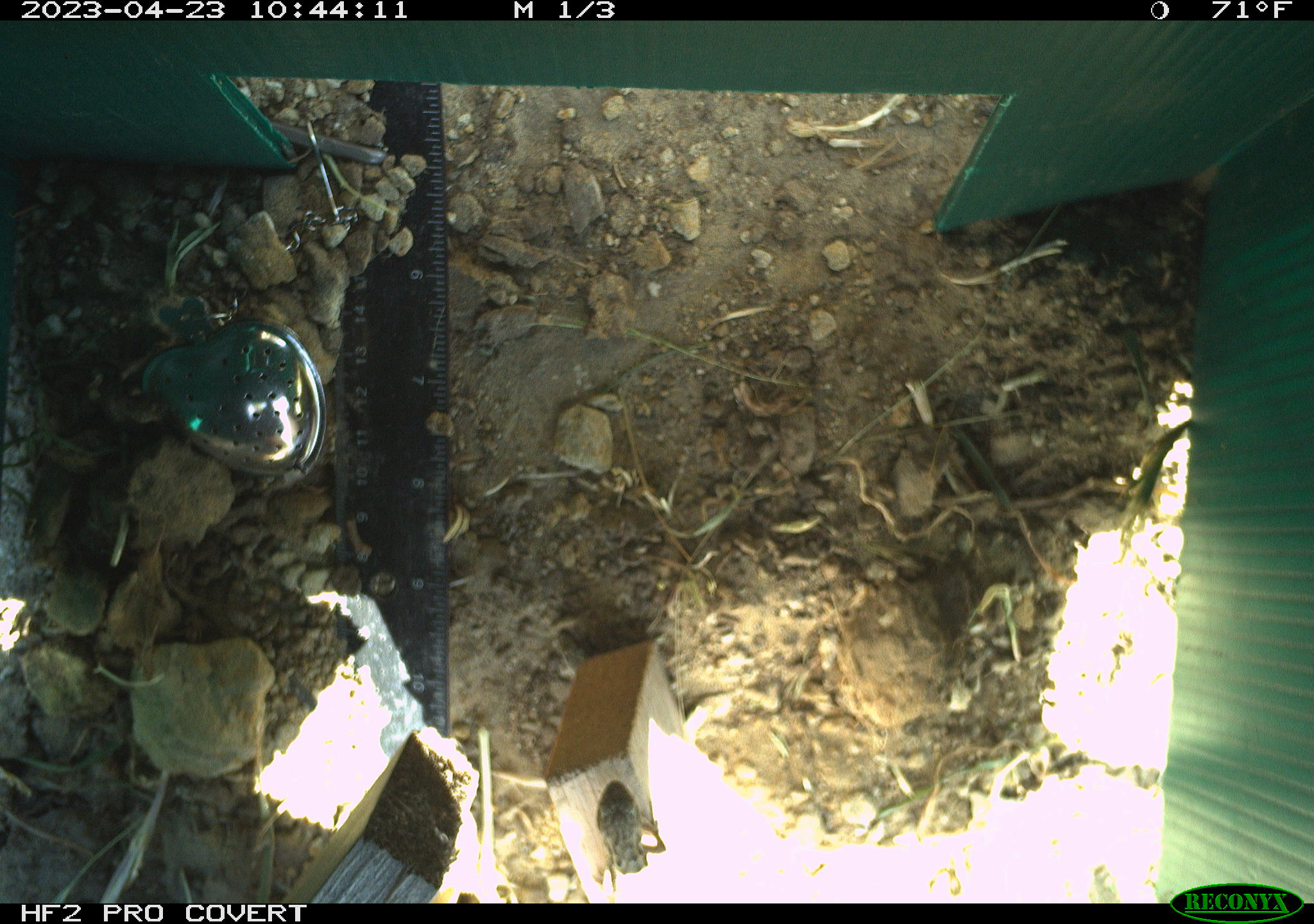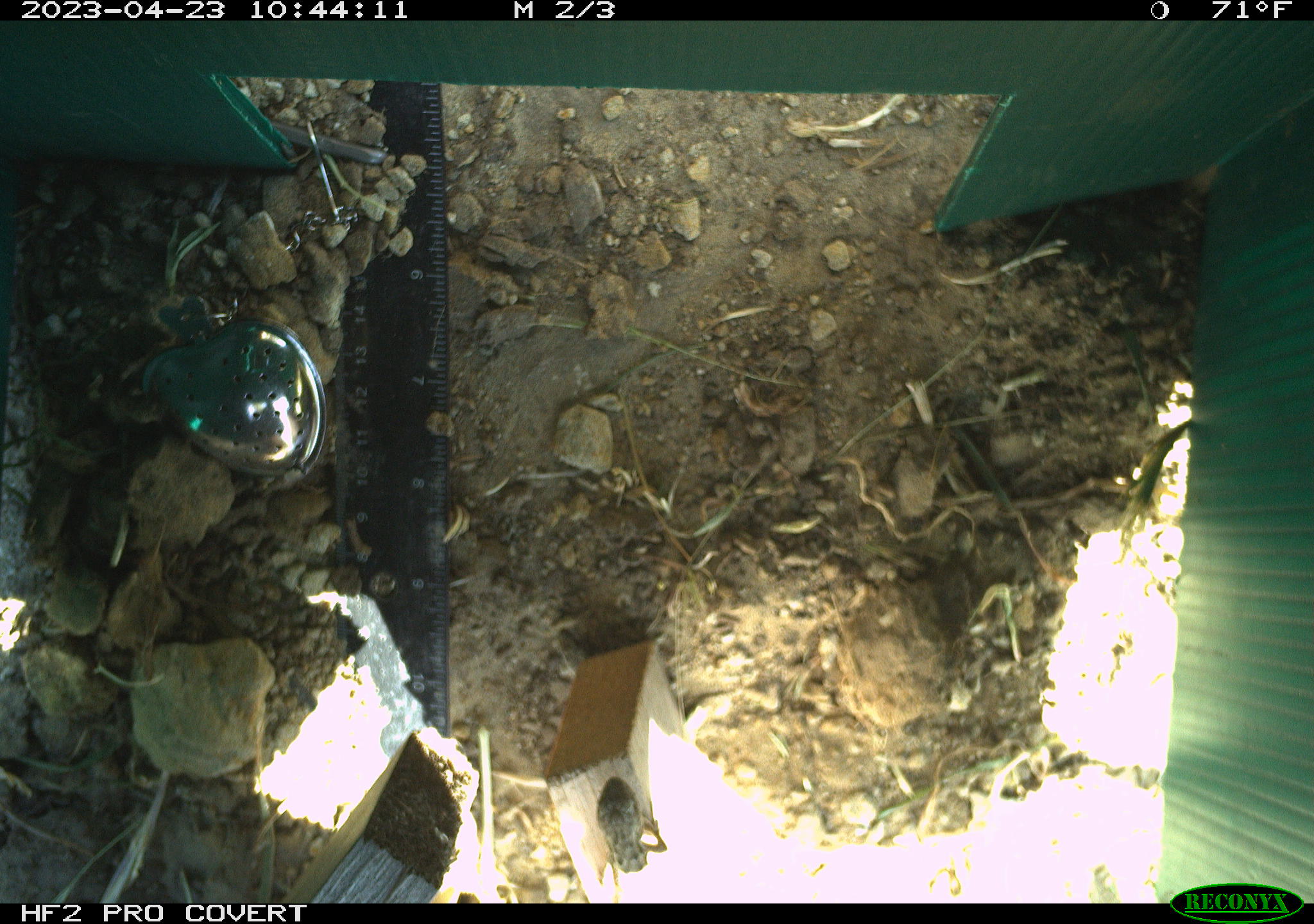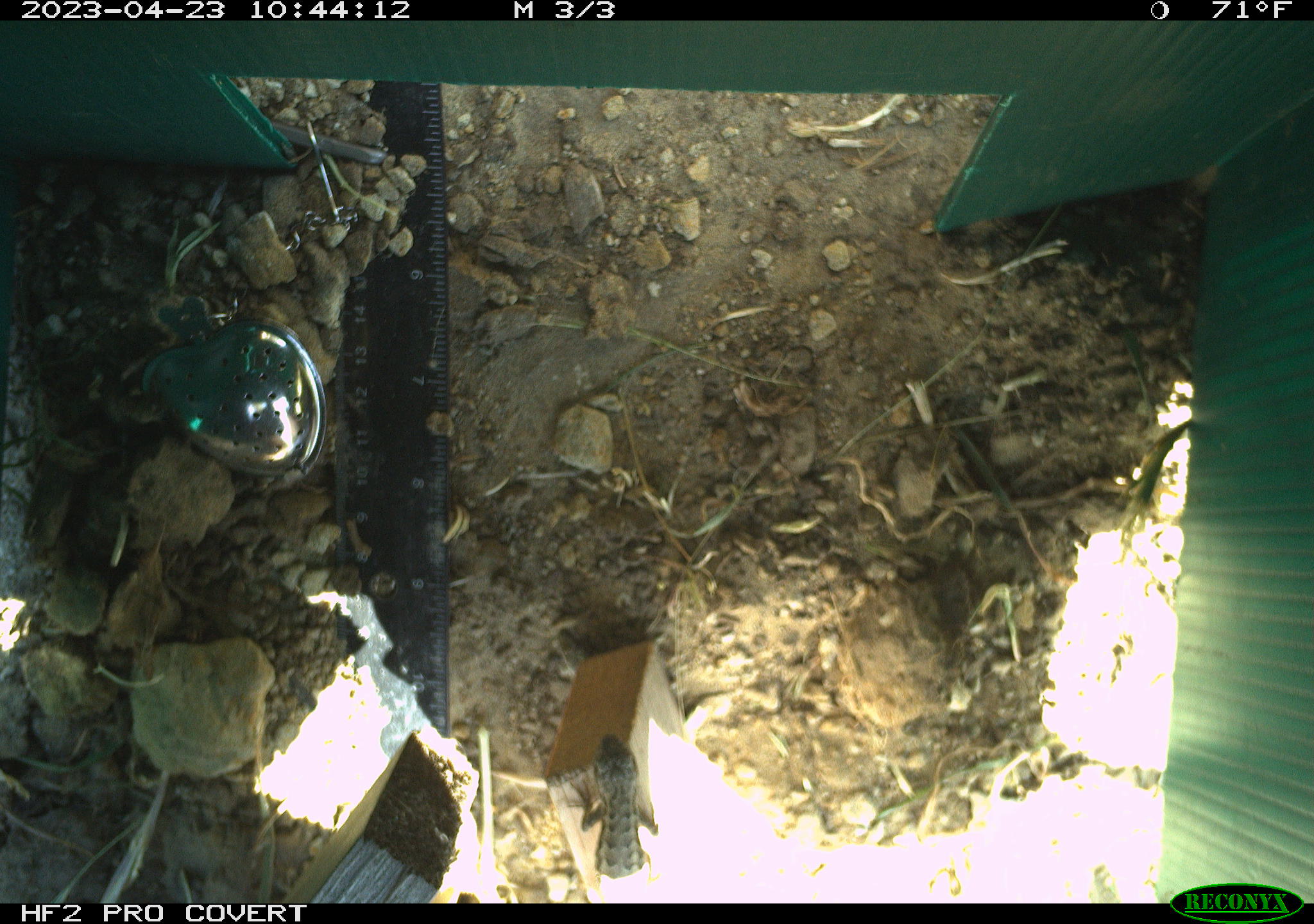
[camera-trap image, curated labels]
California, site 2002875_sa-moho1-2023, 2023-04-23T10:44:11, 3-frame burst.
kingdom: Animalia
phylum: Chordata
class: Reptilia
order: Squamata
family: Phrynosomatidae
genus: Sceloporus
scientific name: Sceloporus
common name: spiny lizards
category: sceloporus species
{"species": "sceloporus species (spiny lizards) (Sceloporus)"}